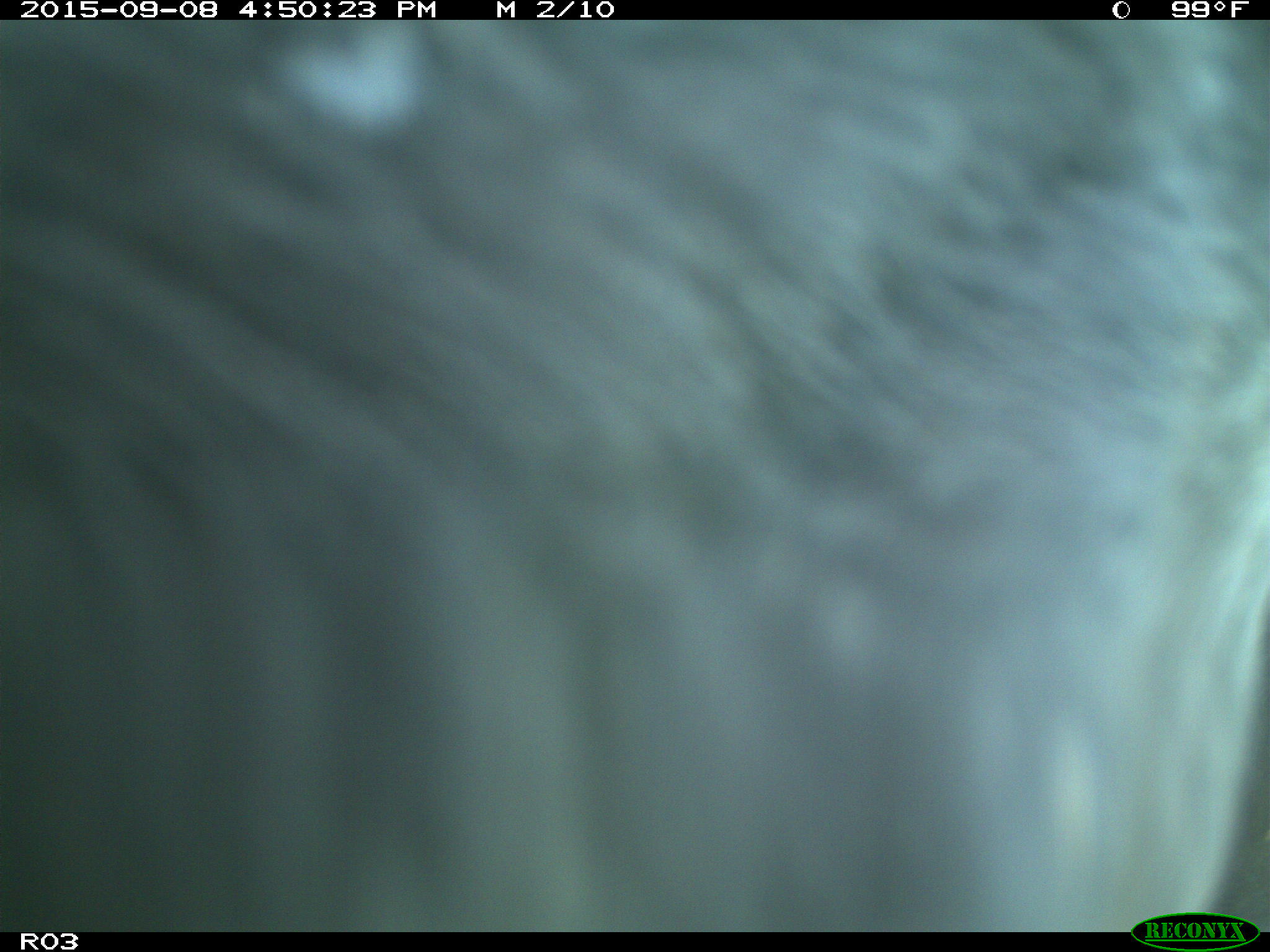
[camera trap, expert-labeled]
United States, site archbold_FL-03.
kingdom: Animalia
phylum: Chordata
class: Mammalia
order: Artiodactyla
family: Bovidae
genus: Bos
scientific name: Bos taurus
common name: domestic cow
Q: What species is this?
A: Bos taurus (domestic cow).